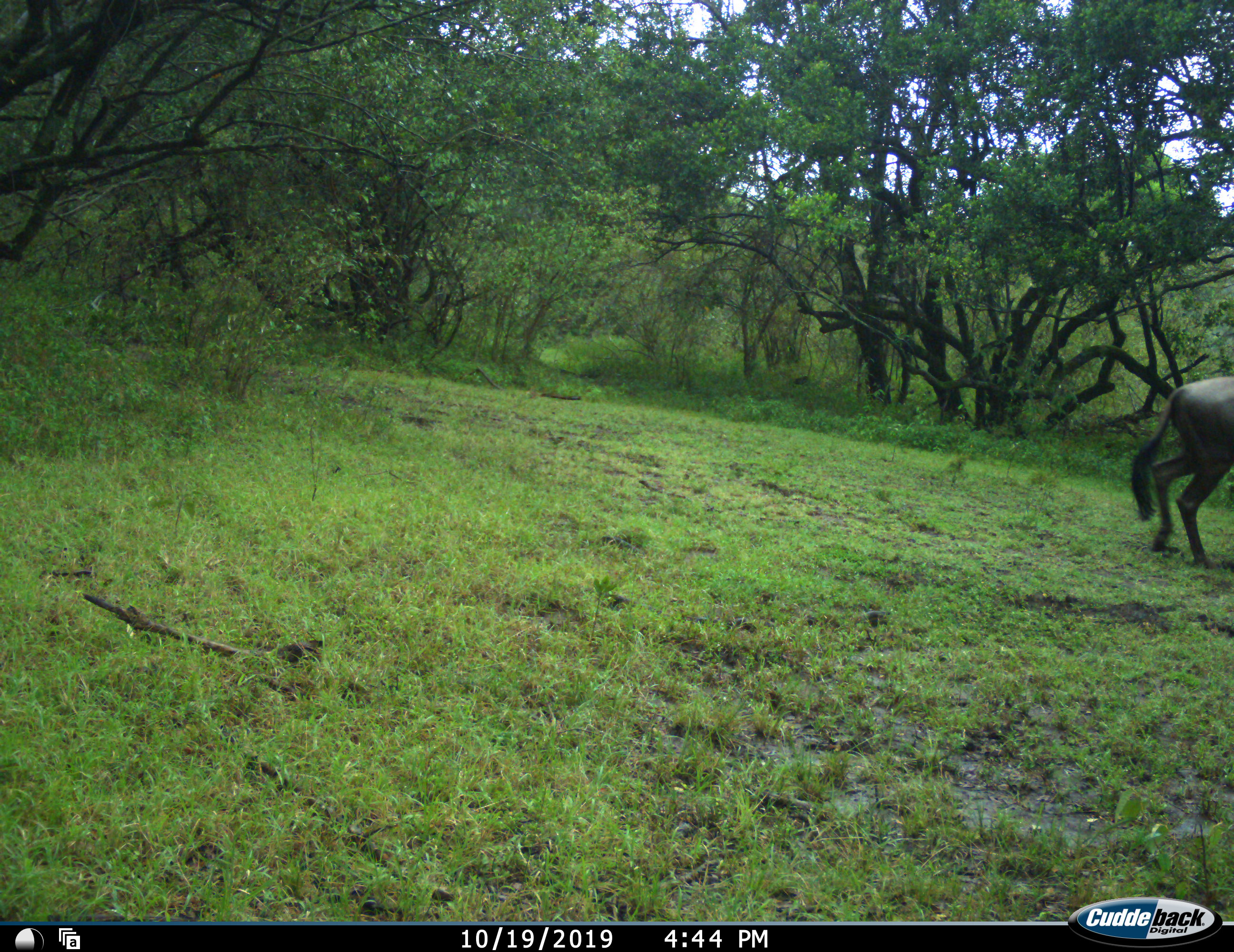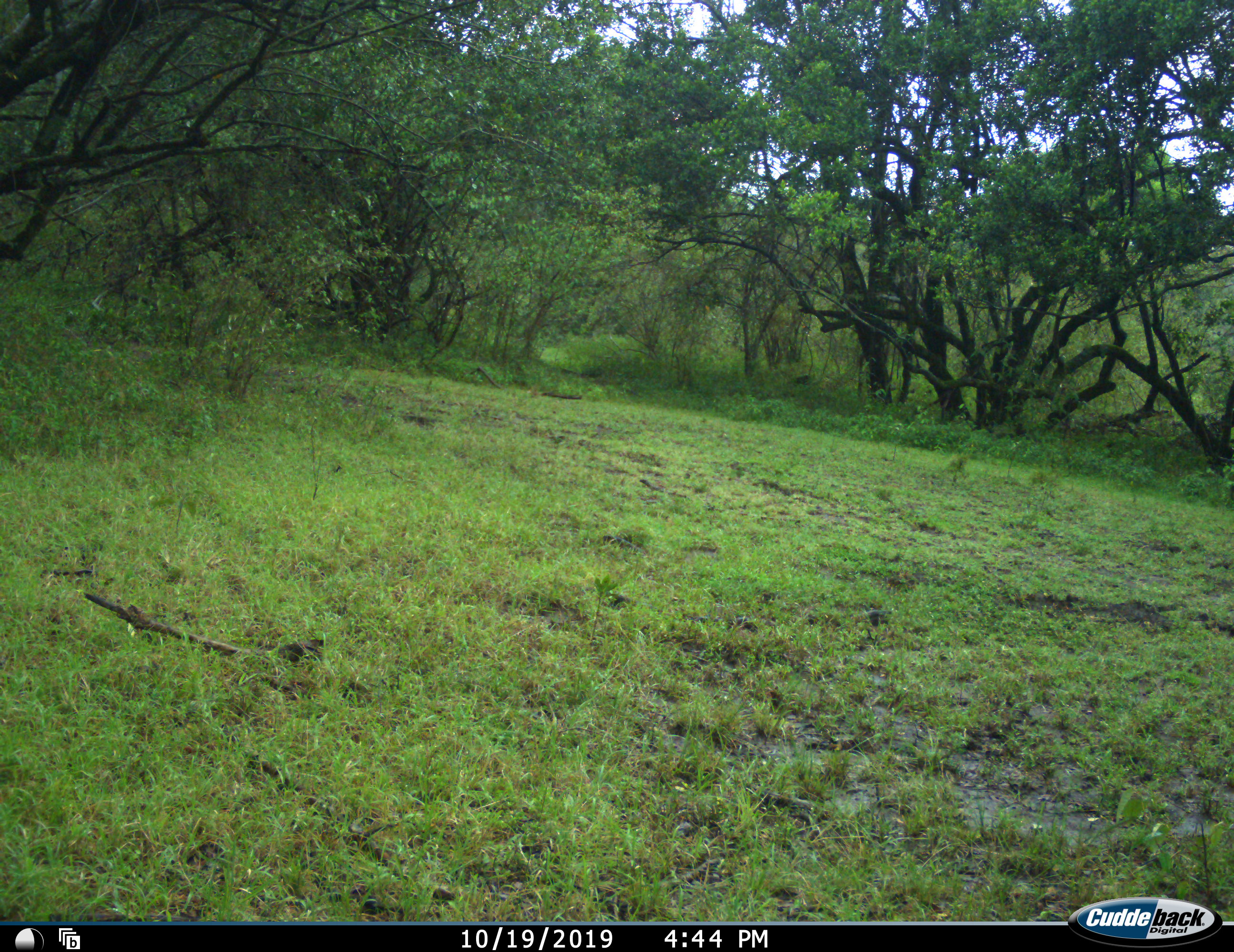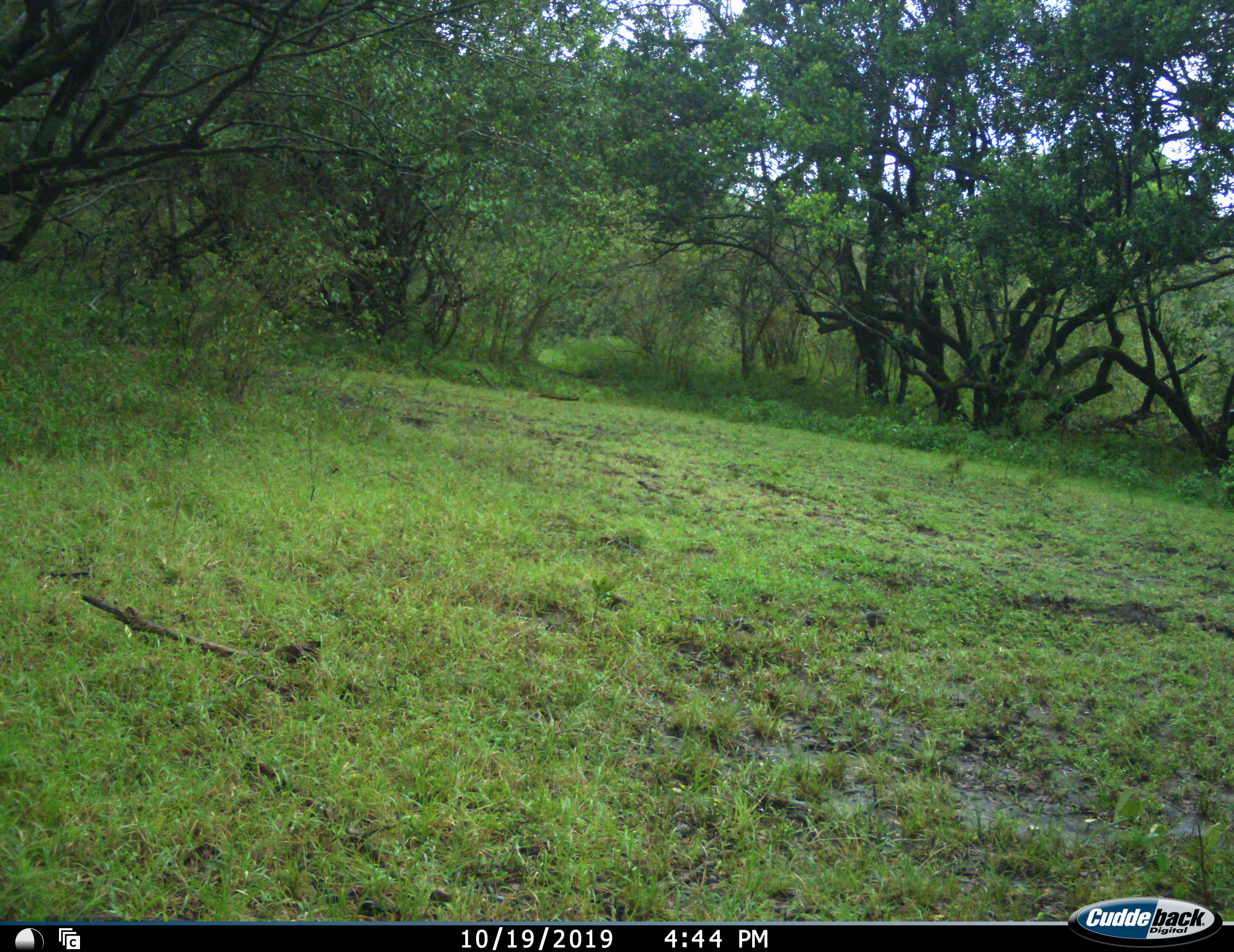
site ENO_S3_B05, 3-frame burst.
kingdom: Animalia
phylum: Chordata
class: Mammalia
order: Artiodactyla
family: Bovidae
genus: Connochaetes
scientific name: Connochaetes taurinus taurinus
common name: blue wildebeest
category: wildebeestblue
Wildebeestblue (blue wildebeest) (Connochaetes taurinus taurinus), count 1. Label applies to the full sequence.